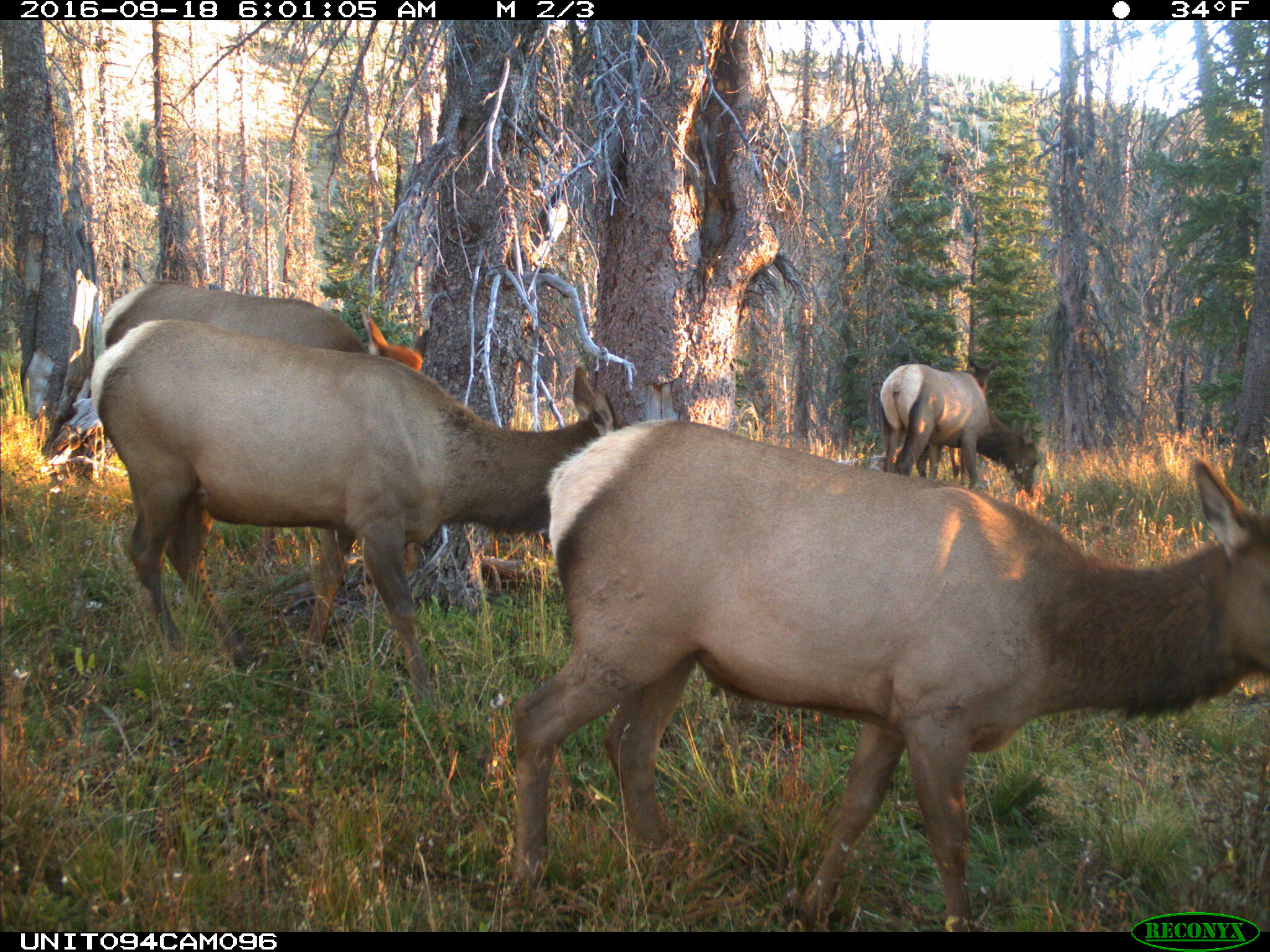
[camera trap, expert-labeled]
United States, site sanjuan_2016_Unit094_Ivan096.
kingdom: Animalia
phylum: Chordata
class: Mammalia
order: Artiodactyla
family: Cervidae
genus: Cervus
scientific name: Cervus elaphus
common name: red deer